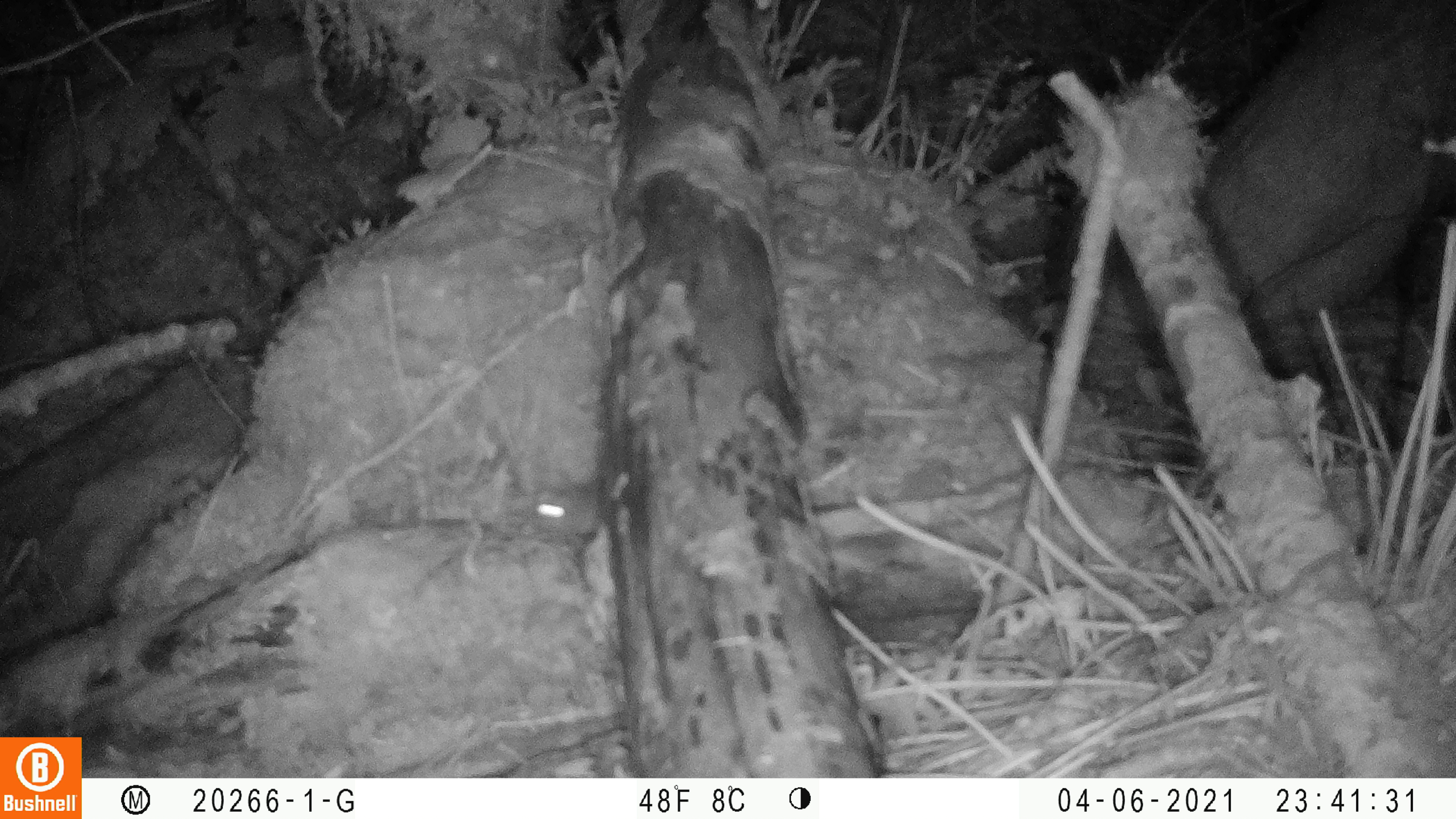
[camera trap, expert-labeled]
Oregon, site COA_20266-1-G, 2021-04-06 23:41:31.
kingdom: Animalia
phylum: Chordata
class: Mammalia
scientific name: Mammalia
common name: small mammal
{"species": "small mammal (Mammalia)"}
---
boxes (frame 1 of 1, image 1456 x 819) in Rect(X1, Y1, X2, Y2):
small mammal: Rect(515, 443, 653, 556)